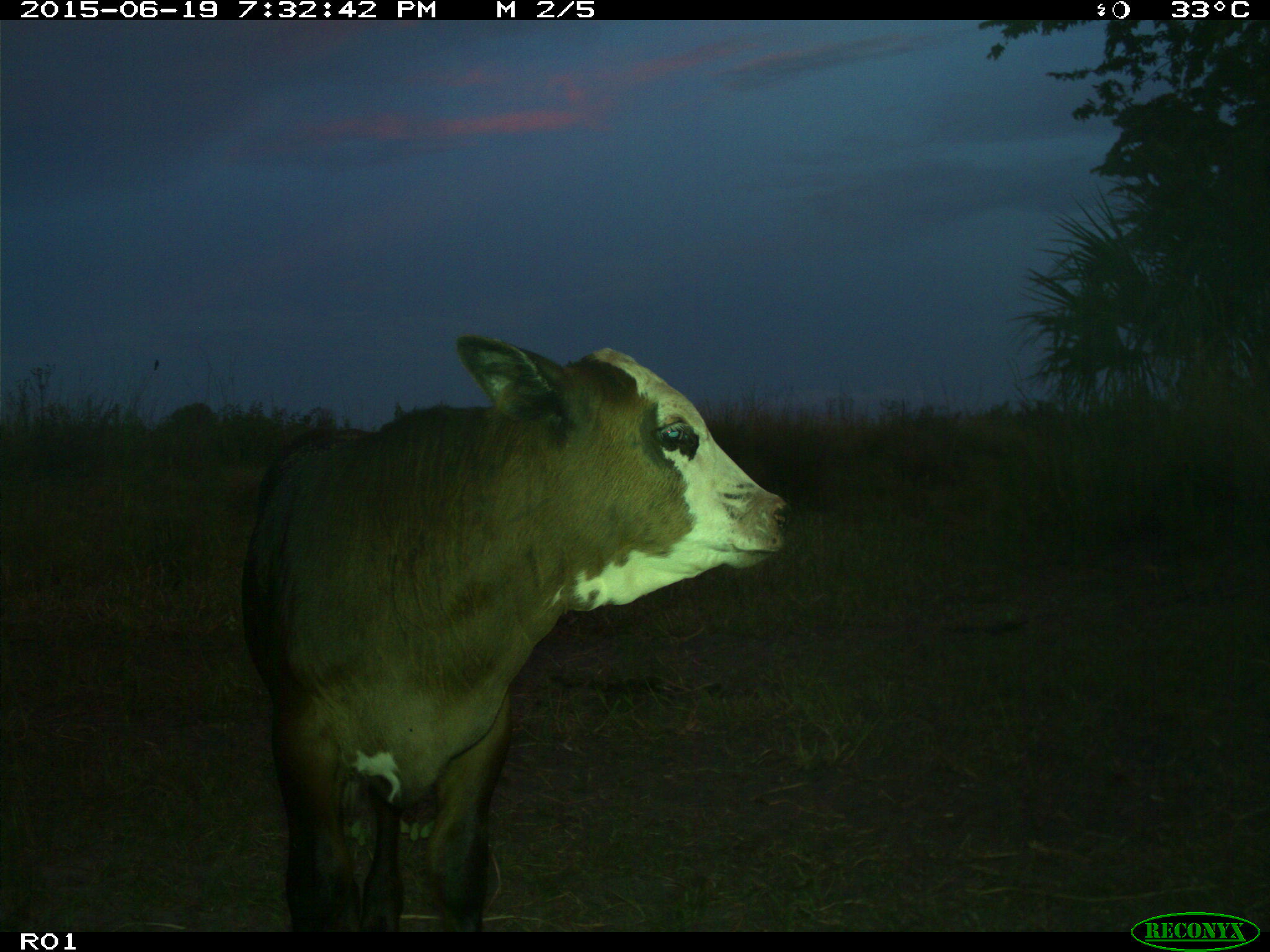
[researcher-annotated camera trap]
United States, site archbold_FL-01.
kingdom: Animalia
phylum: Chordata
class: Mammalia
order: Artiodactyla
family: Bovidae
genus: Bos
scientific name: Bos taurus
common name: domestic cow